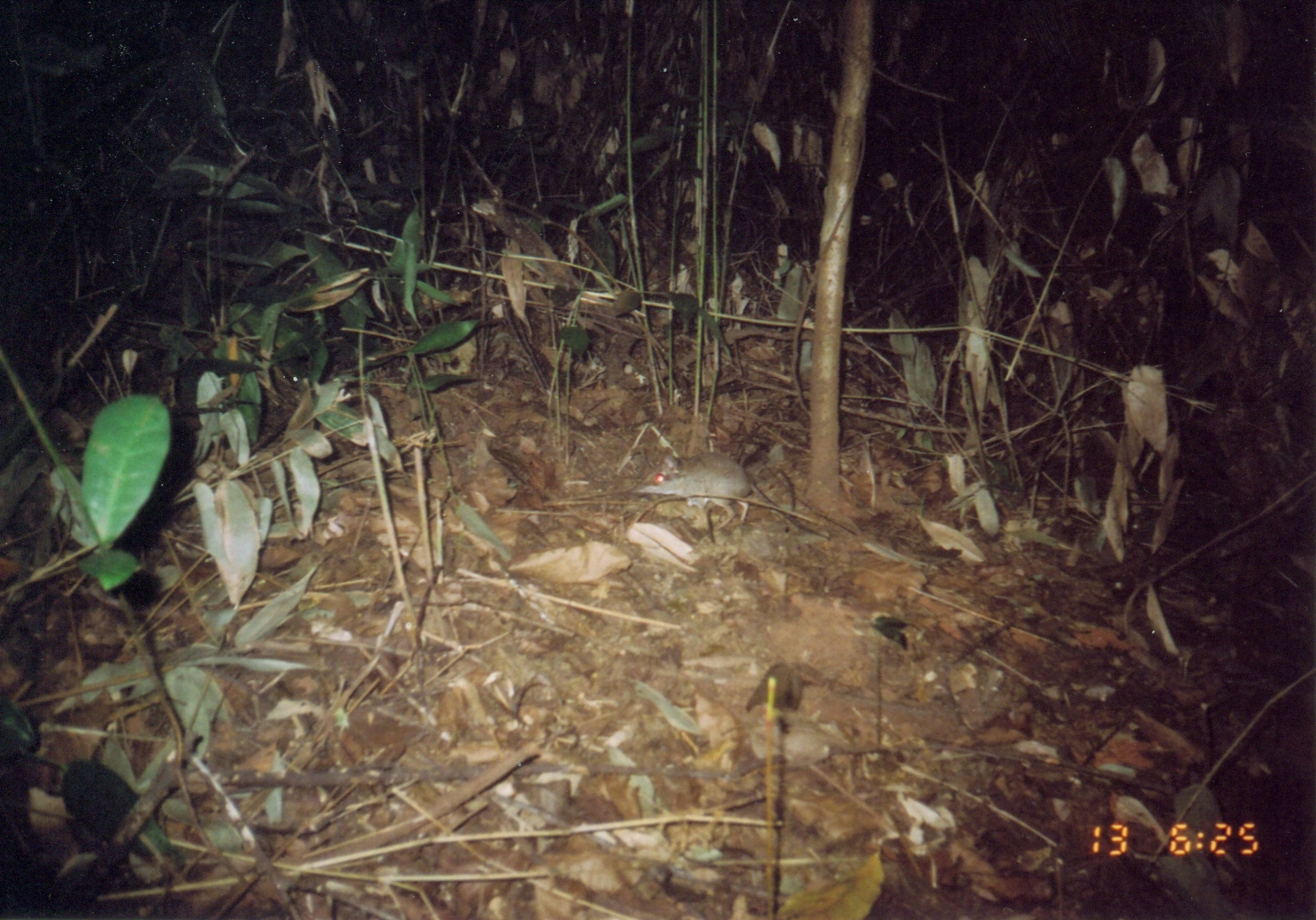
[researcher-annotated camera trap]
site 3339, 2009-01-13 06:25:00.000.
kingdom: Animalia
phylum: Chordata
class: Mammalia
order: Macroscelidea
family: Macroscelididae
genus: Petrodromus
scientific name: Petrodromus tetradactylus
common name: four-toed sengi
Petrodromus tetradactylus (four-toed sengi), count 1.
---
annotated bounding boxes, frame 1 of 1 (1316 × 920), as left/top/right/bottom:
petrodromus tetradactylus: 630/451/833/541